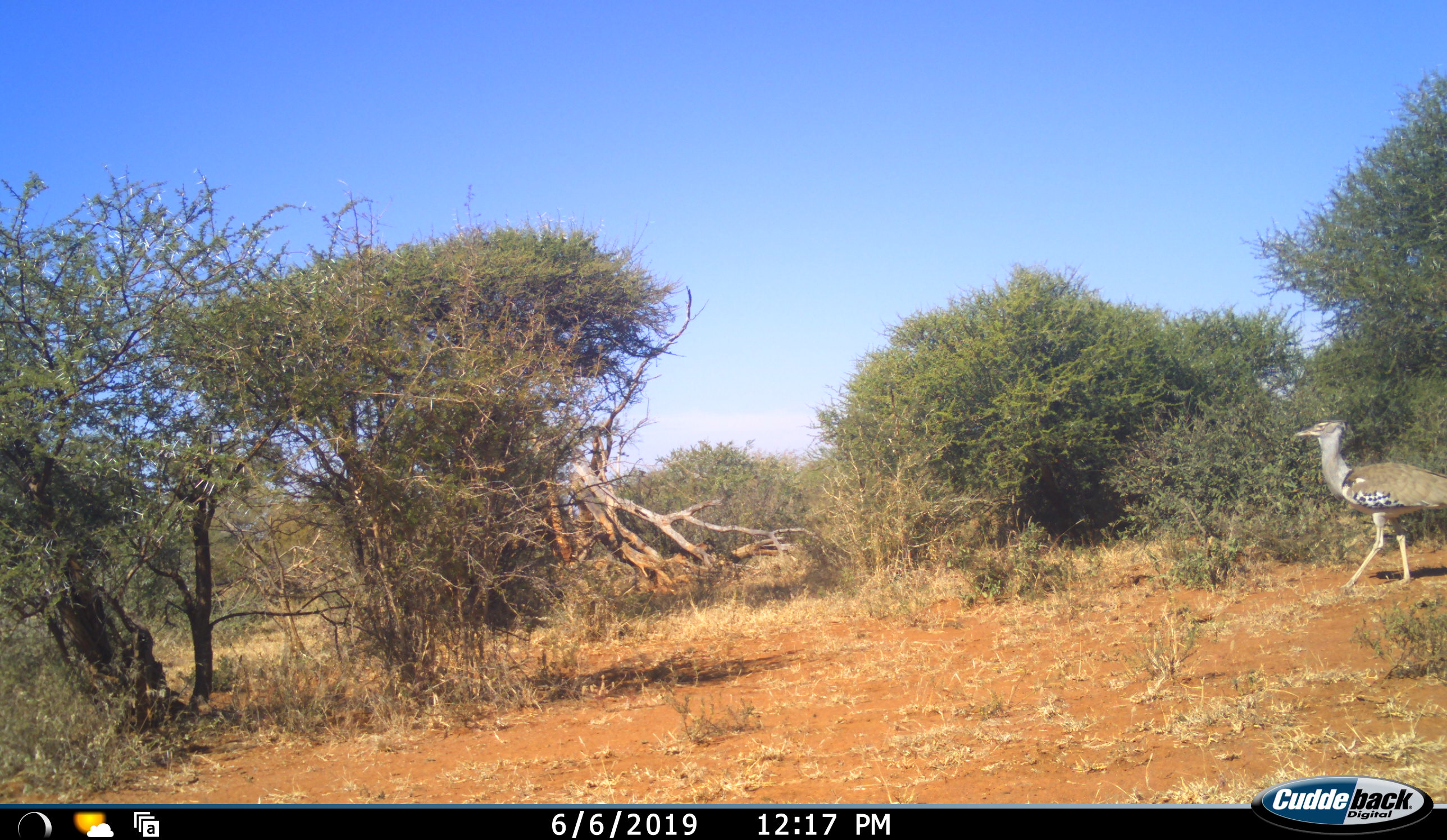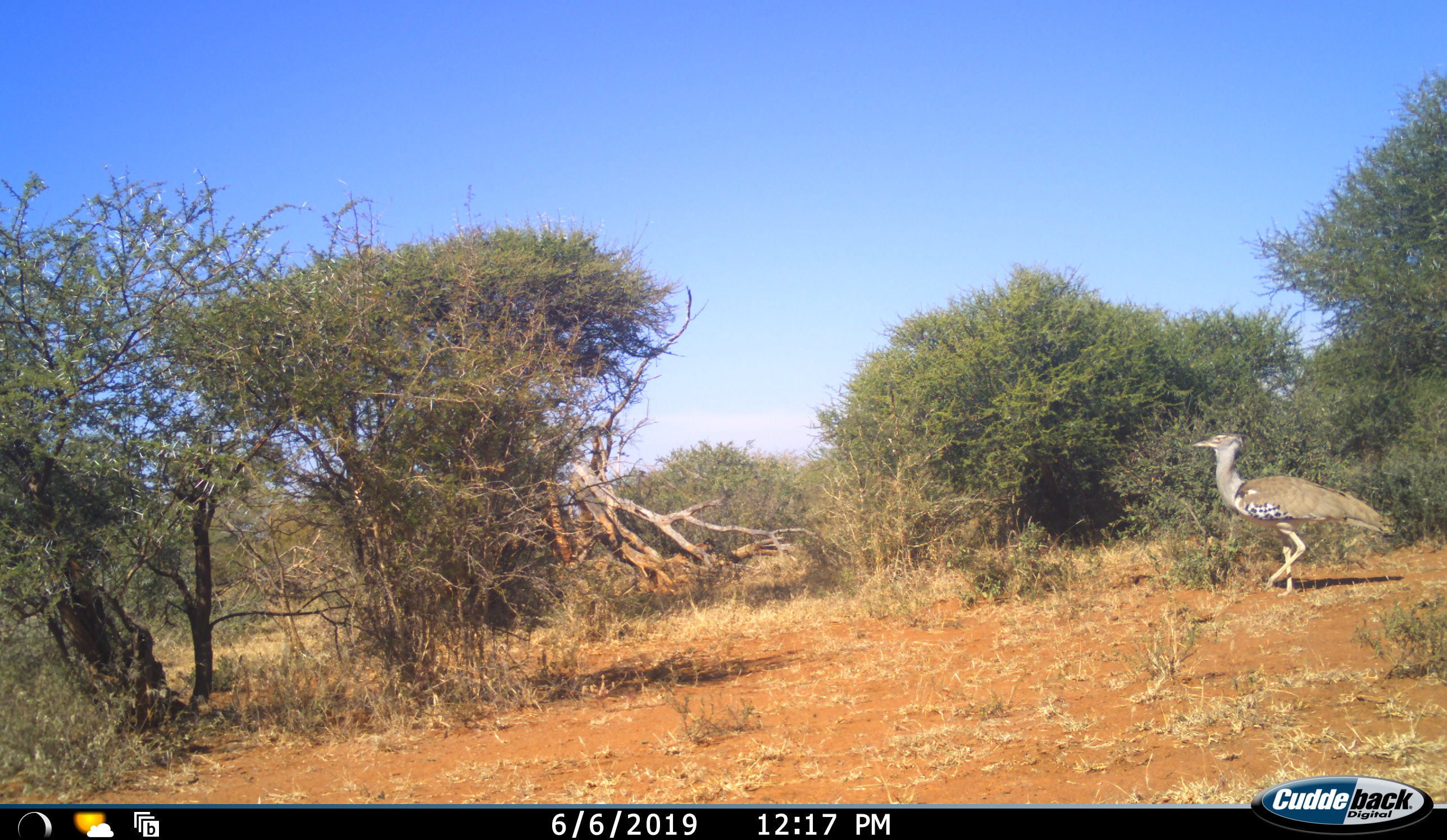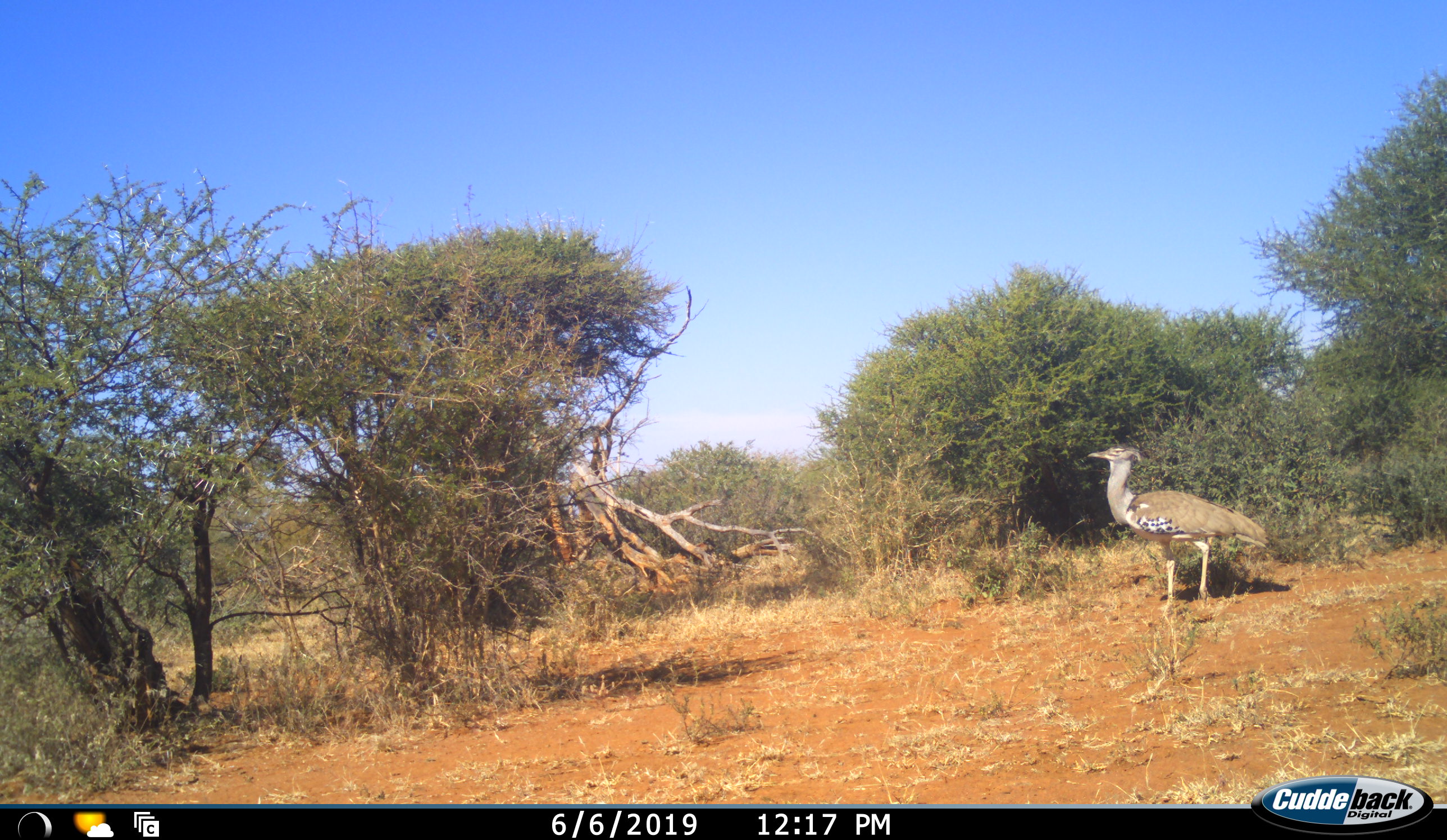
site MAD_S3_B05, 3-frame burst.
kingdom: Animalia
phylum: Chordata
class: Aves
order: Otidiformes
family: Otididae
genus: Ardeotis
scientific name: Ardeotis kori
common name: kori bustard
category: bustardkori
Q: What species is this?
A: Bustardkori (kori bustard) (Ardeotis kori).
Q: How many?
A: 1.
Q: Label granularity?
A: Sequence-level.